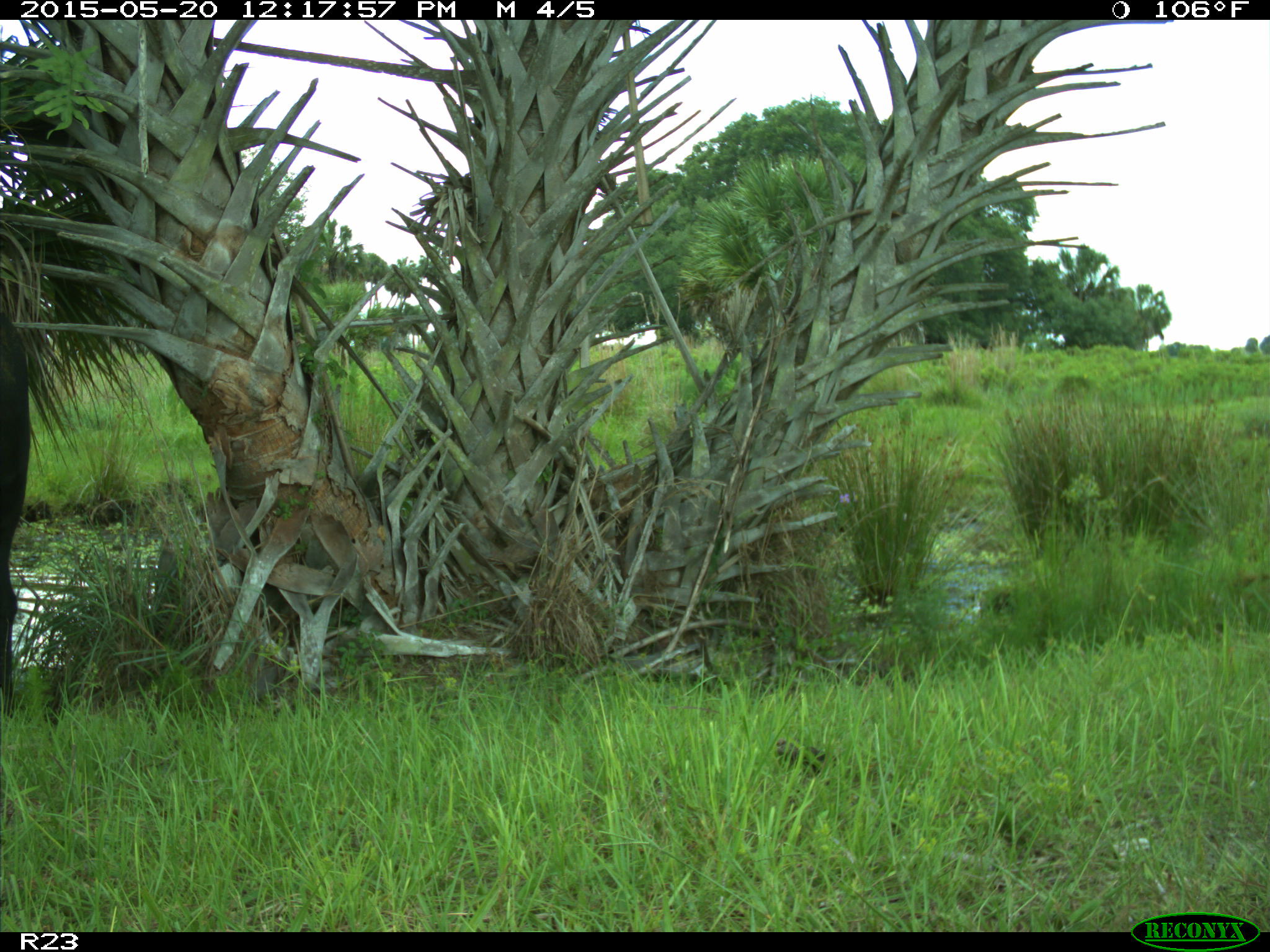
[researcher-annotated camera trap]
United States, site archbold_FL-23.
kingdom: Animalia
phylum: Chordata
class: Mammalia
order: Artiodactyla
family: Suidae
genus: Sus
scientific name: Sus scrofa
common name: wild boar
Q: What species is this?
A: Sus scrofa (wild boar).